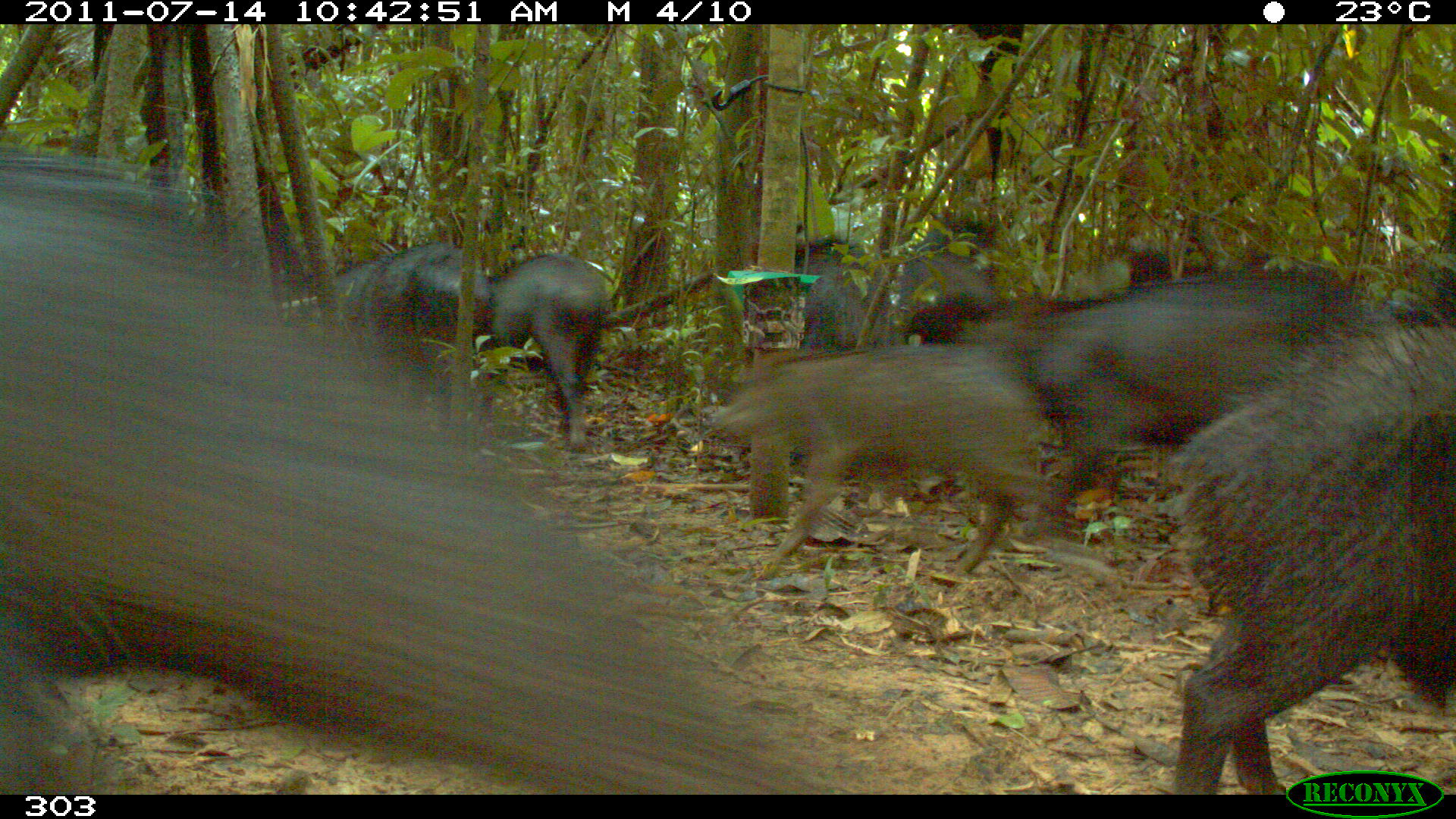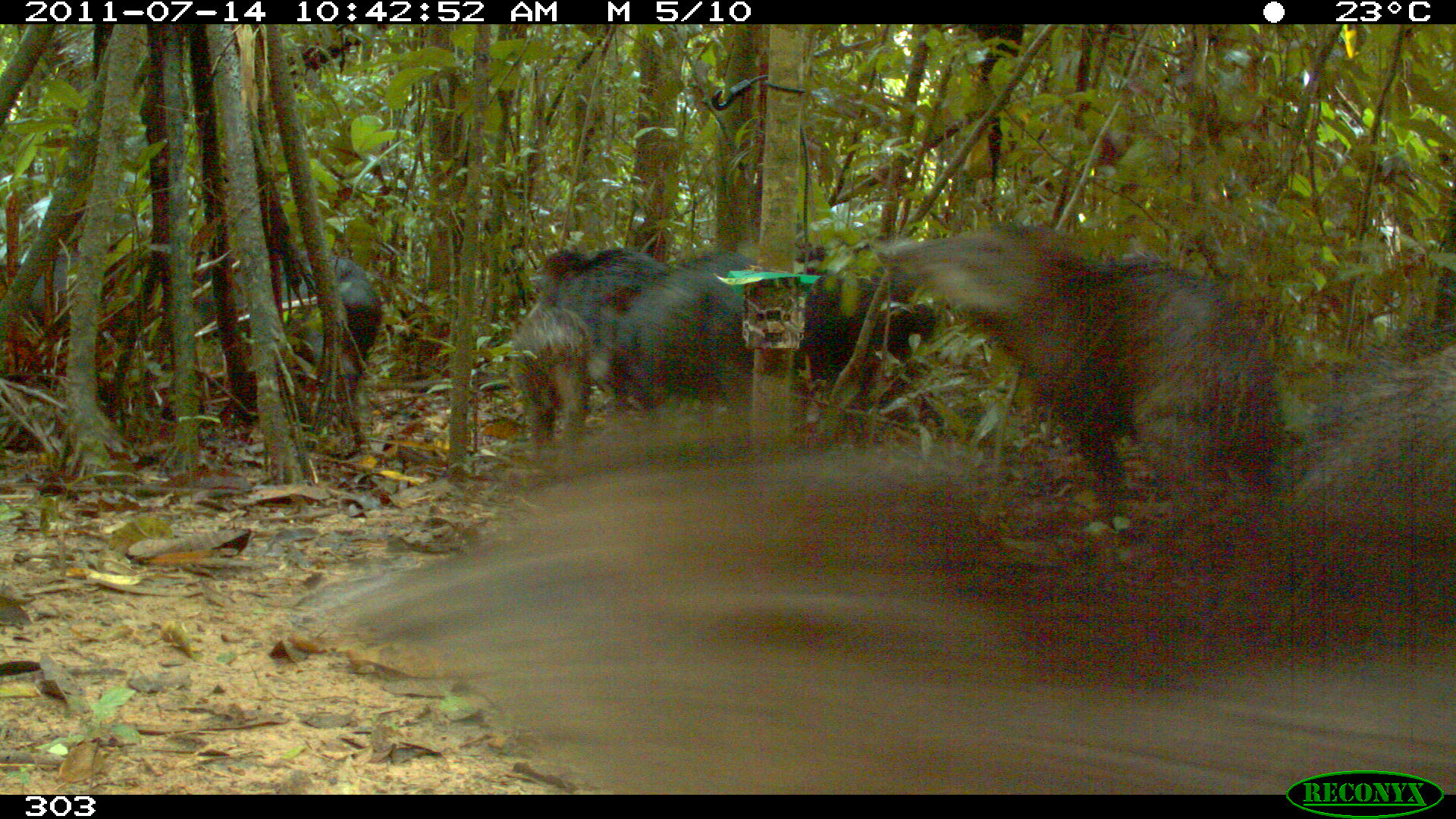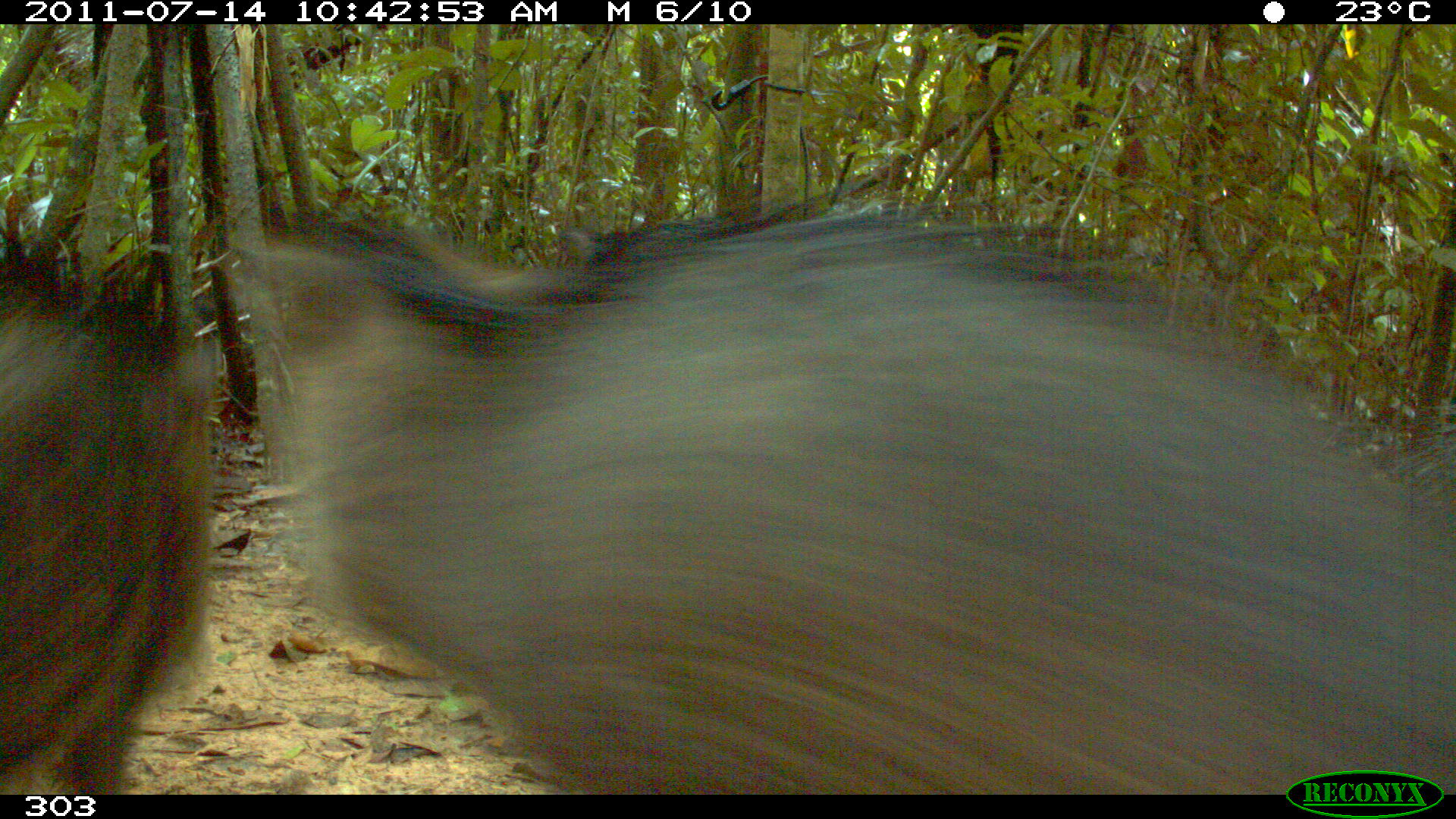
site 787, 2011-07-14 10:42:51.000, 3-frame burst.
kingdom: Animalia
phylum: Chordata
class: Mammalia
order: Artiodactyla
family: Tayassuidae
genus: Tayassu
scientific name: Tayassu pecari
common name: white-lipped peccary